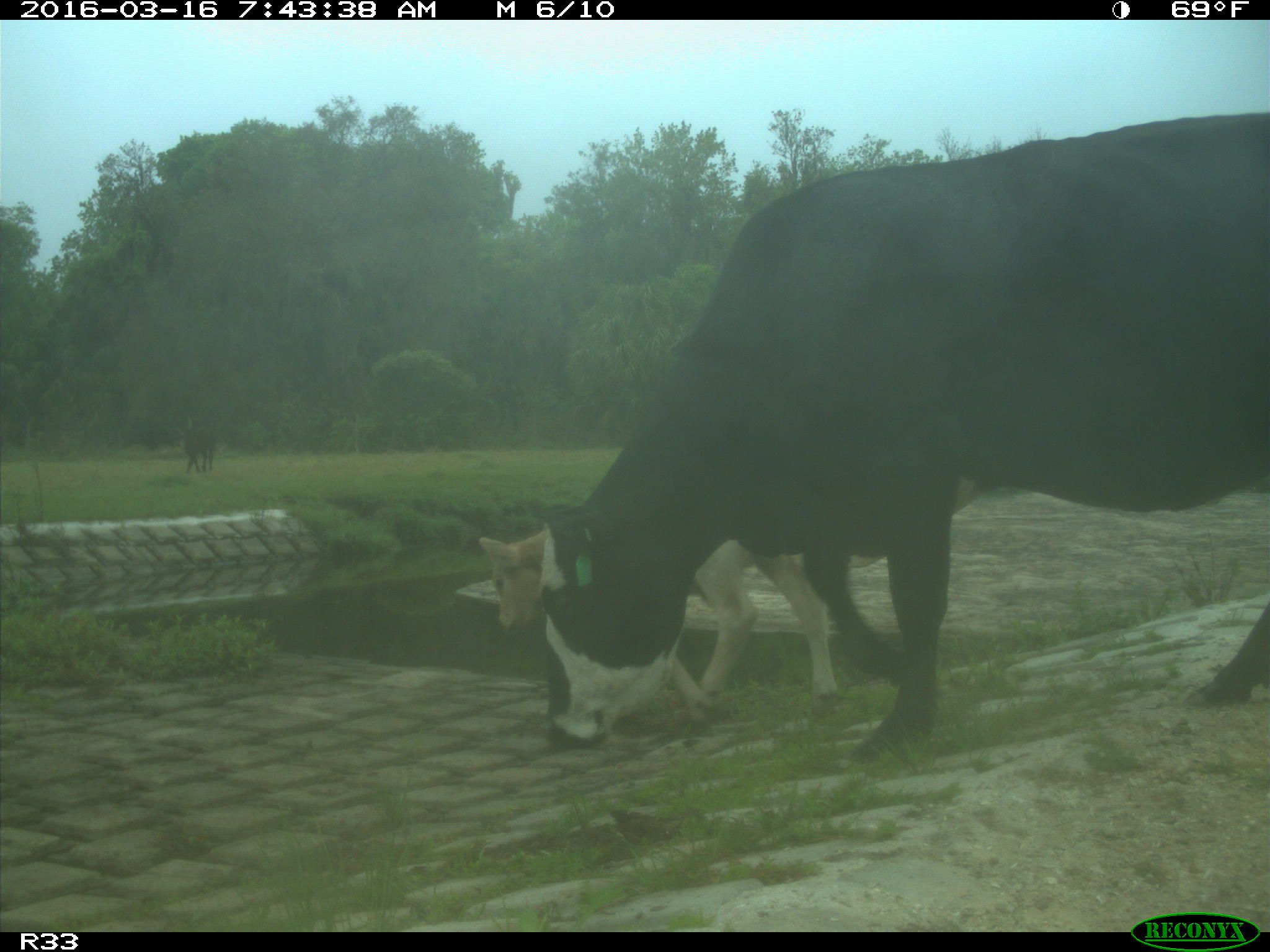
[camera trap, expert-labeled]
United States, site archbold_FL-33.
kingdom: Animalia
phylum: Chordata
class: Mammalia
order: Artiodactyla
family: Bovidae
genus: Bos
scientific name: Bos taurus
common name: domestic cow